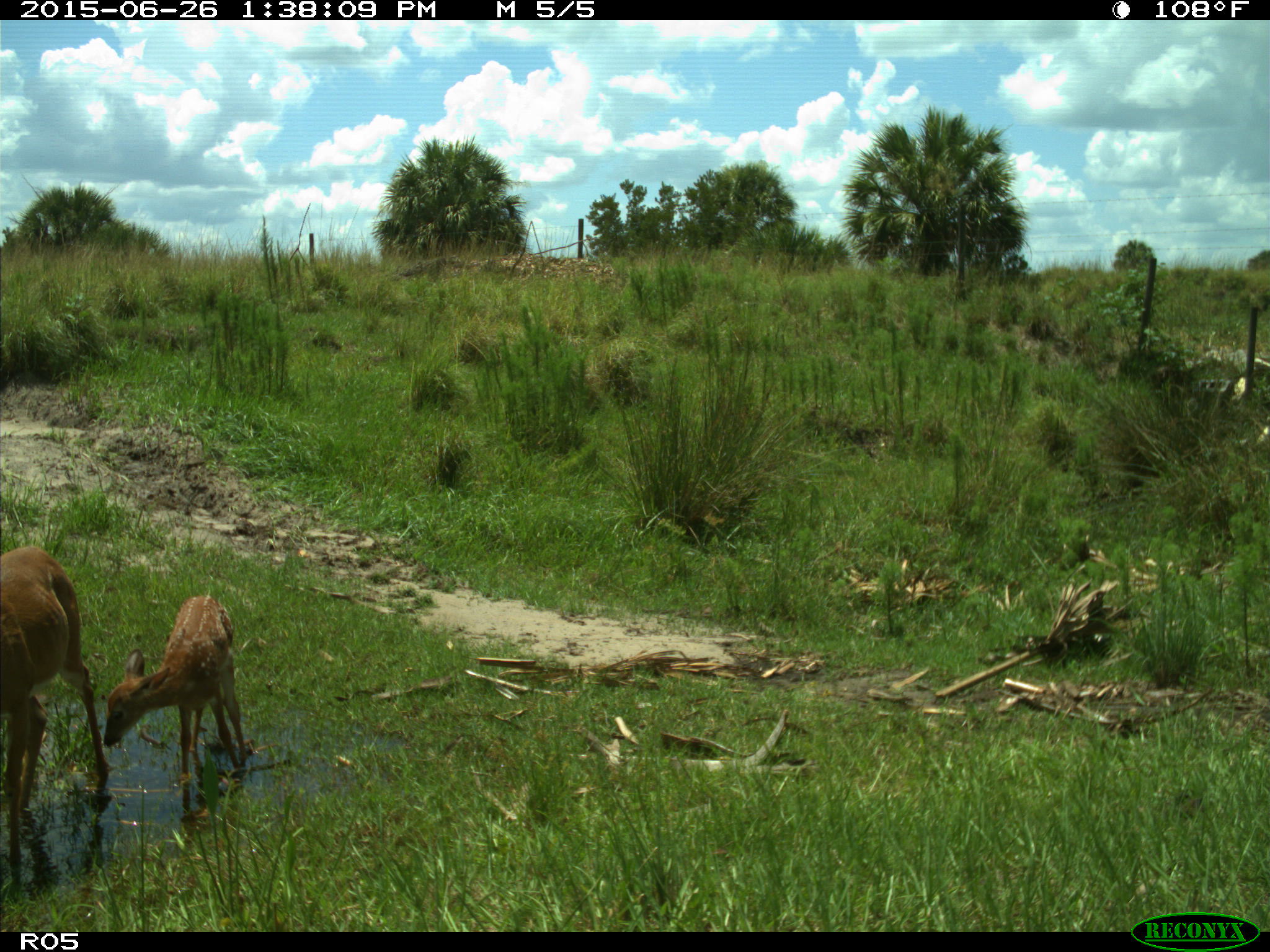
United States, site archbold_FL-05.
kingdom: Animalia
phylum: Chordata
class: Mammalia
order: Artiodactyla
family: Cervidae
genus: Odocoileus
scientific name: Odocoileus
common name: deer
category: unidentified deer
Unidentified deer (deer) (Odocoileus).